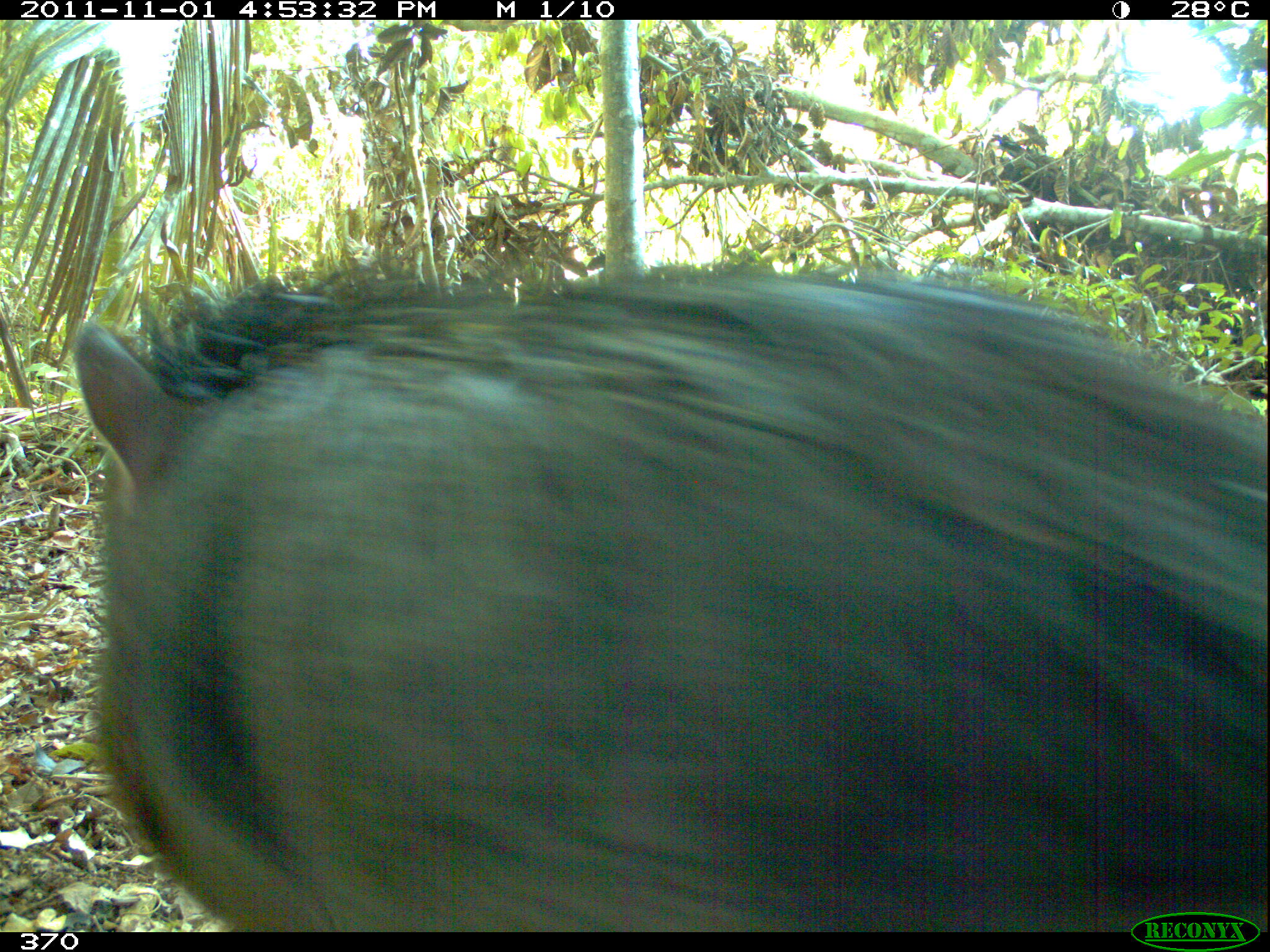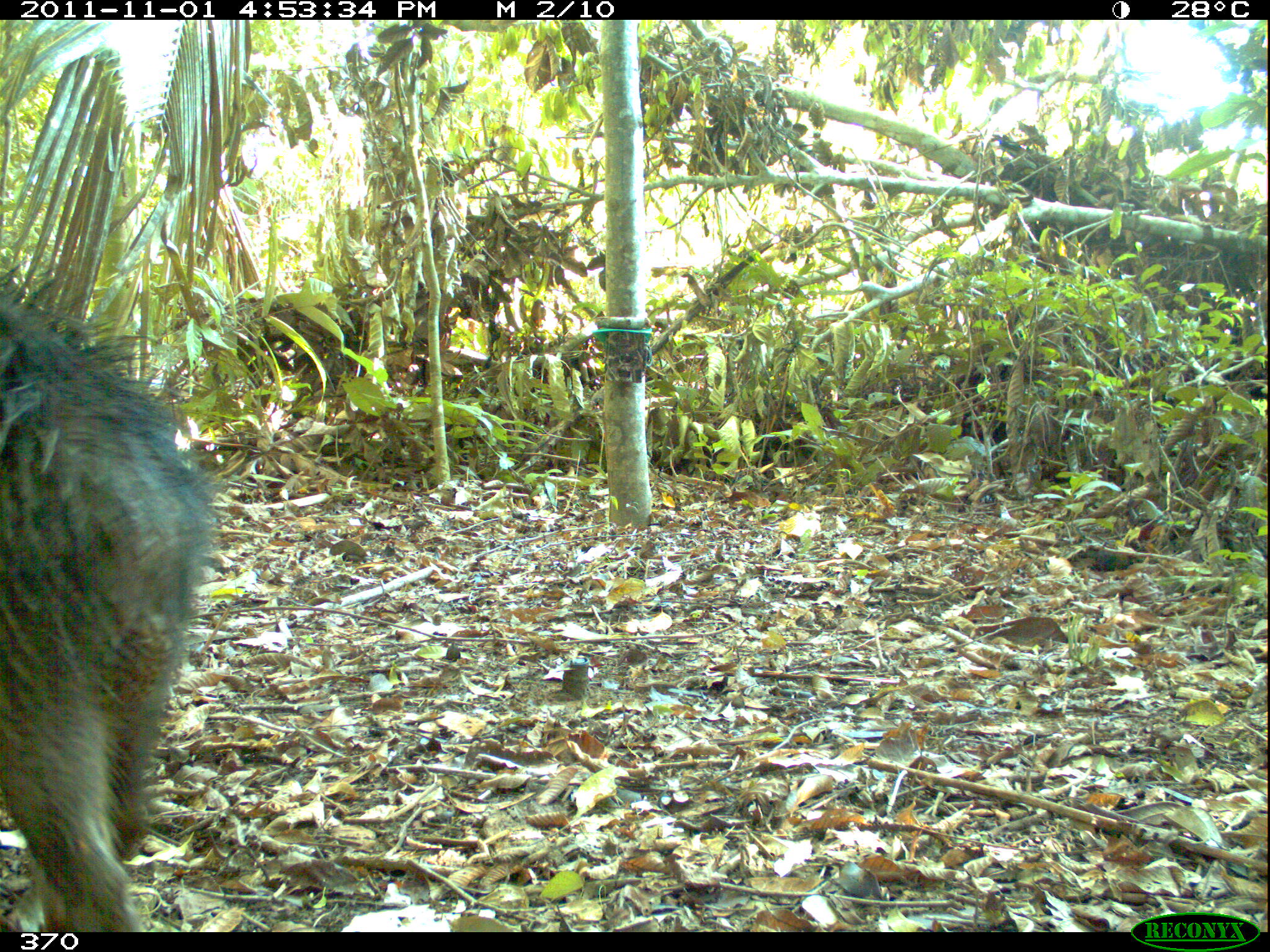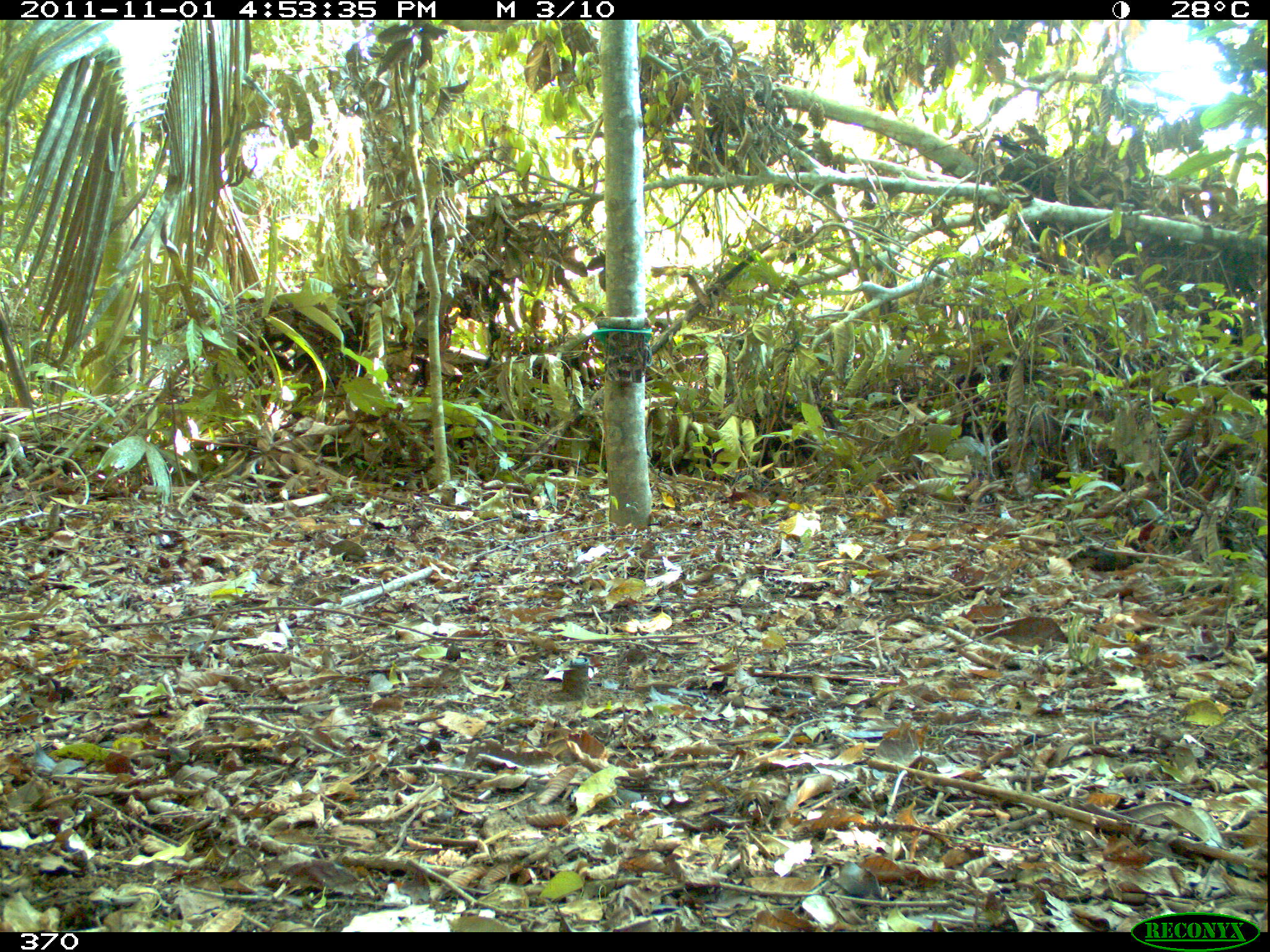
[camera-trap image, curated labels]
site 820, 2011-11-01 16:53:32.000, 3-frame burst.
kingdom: Animalia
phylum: Chordata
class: Mammalia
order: Artiodactyla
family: Tayassuidae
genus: Tayassu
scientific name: Tayassu pecari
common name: white-lipped peccary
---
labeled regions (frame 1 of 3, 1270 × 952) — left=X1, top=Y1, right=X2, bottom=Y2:
tayassu pecari: left=62, top=261, right=1269, bottom=932